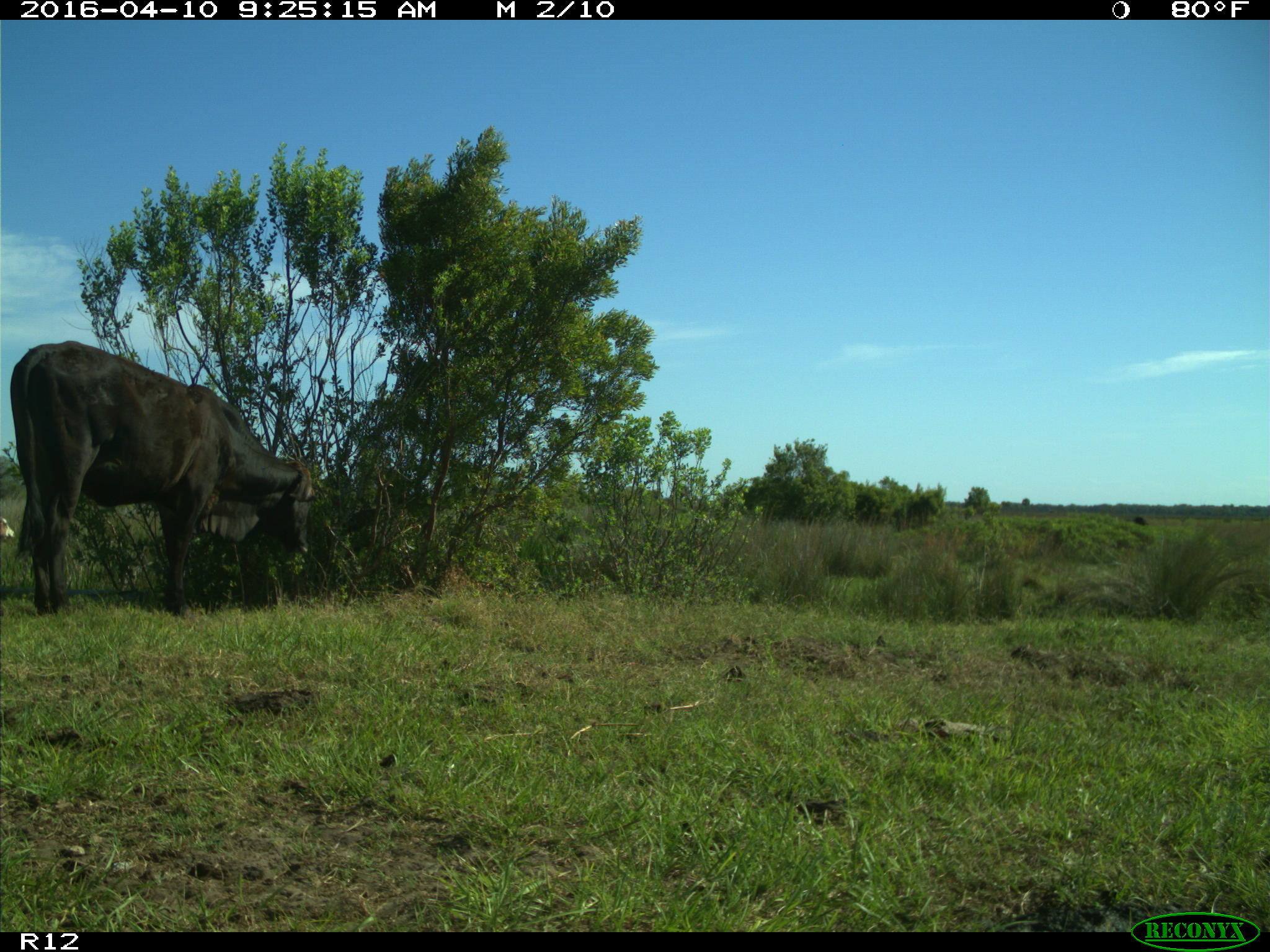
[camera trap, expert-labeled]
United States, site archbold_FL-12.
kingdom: Animalia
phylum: Chordata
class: Mammalia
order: Artiodactyla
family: Bovidae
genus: Bos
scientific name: Bos taurus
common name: domestic cow